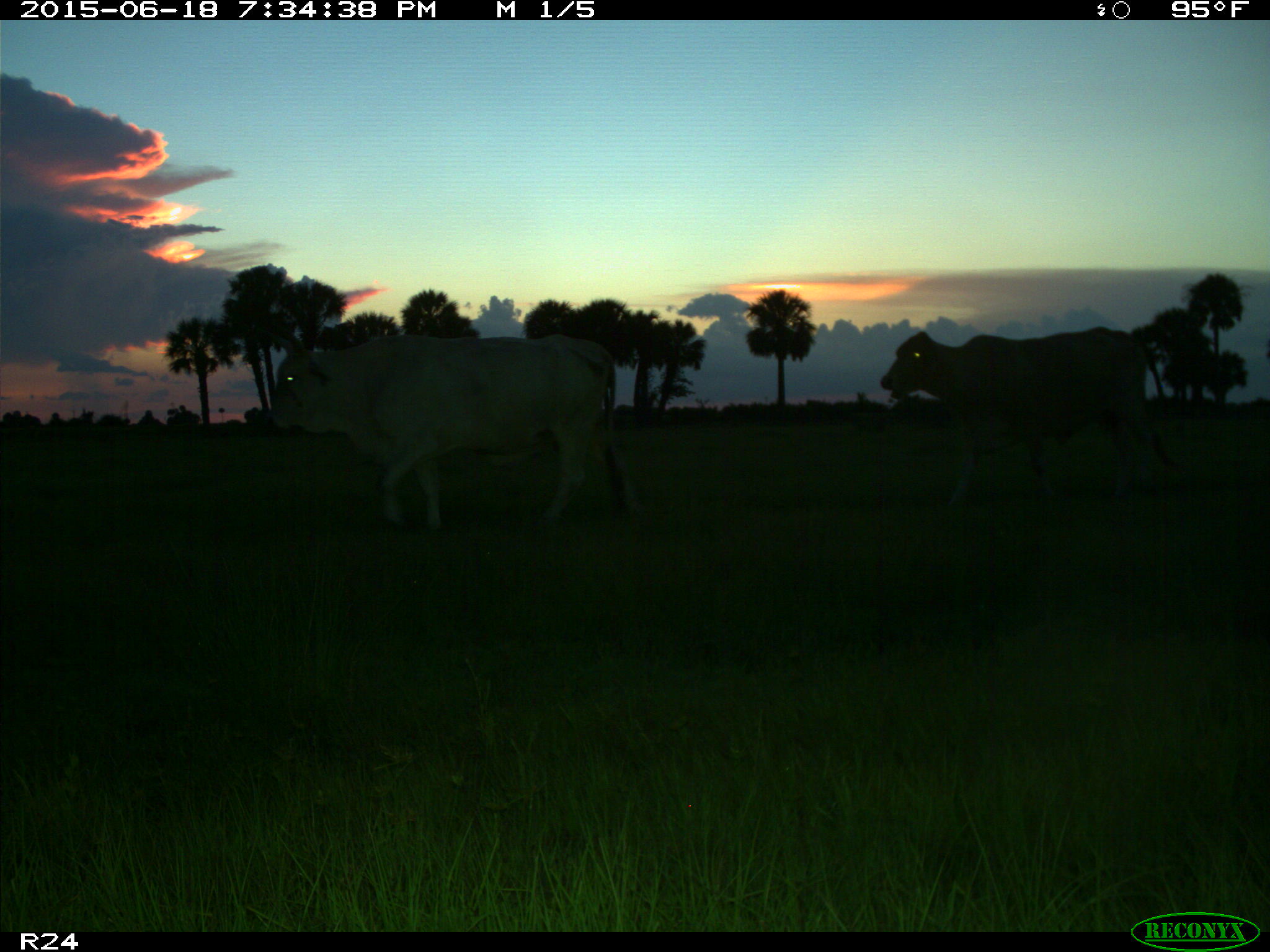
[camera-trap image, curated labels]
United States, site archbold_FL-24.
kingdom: Animalia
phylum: Chordata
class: Mammalia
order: Artiodactyla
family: Bovidae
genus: Bos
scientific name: Bos taurus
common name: domestic cow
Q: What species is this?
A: Bos taurus (domestic cow).